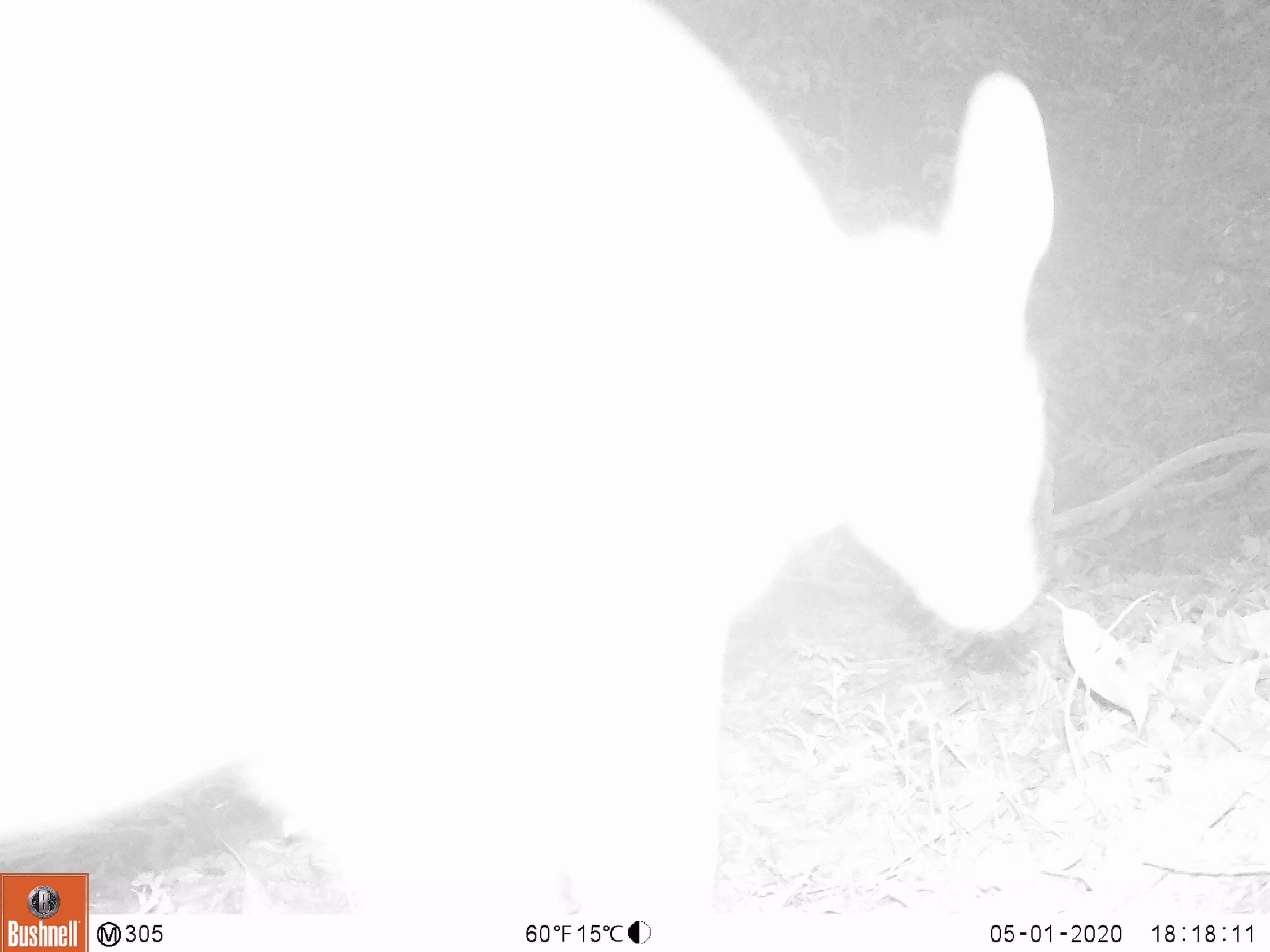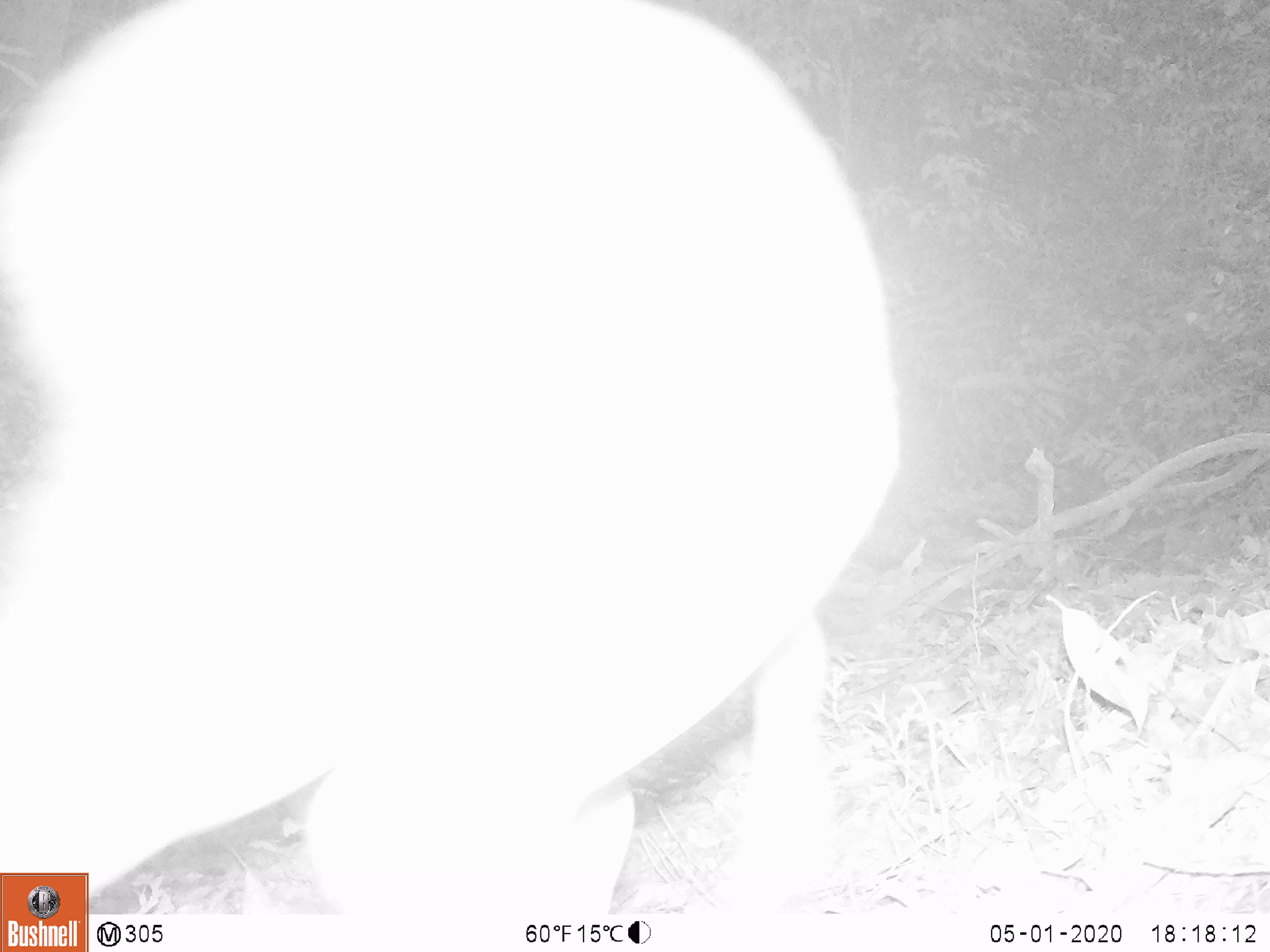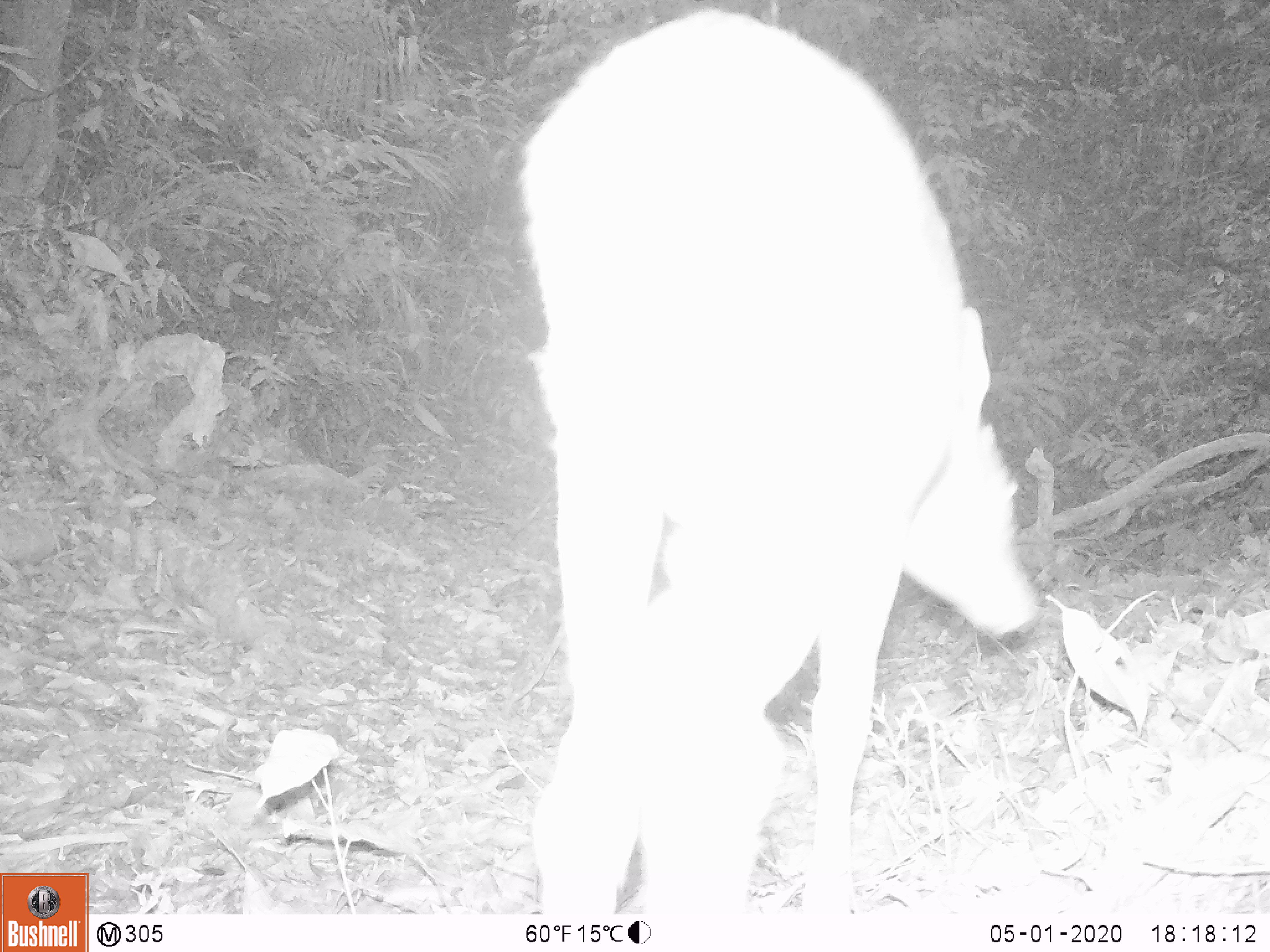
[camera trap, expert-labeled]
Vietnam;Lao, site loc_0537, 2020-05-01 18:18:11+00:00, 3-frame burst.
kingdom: Animalia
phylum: Chordata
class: Mammalia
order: Artiodactyla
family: Cervidae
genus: Muntiacus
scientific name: Muntiacus vuquangensis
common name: large-antlered muntjac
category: large antlered muntjac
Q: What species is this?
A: Large antlered muntjac (large-antlered muntjac) (Muntiacus vuquangensis).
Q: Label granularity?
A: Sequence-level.